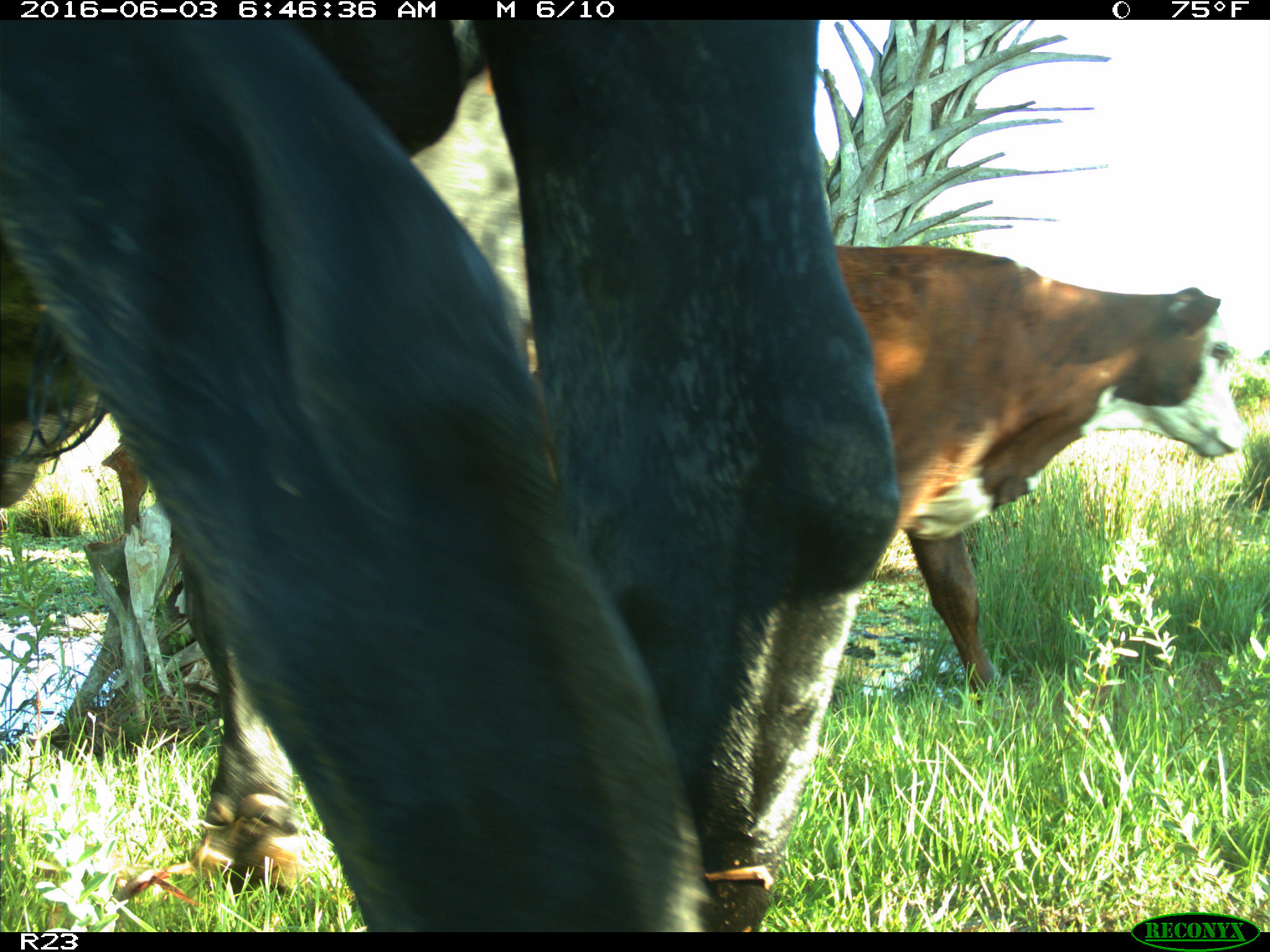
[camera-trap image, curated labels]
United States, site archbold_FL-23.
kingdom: Animalia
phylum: Chordata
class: Mammalia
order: Artiodactyla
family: Bovidae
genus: Bos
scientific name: Bos taurus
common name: domestic cow